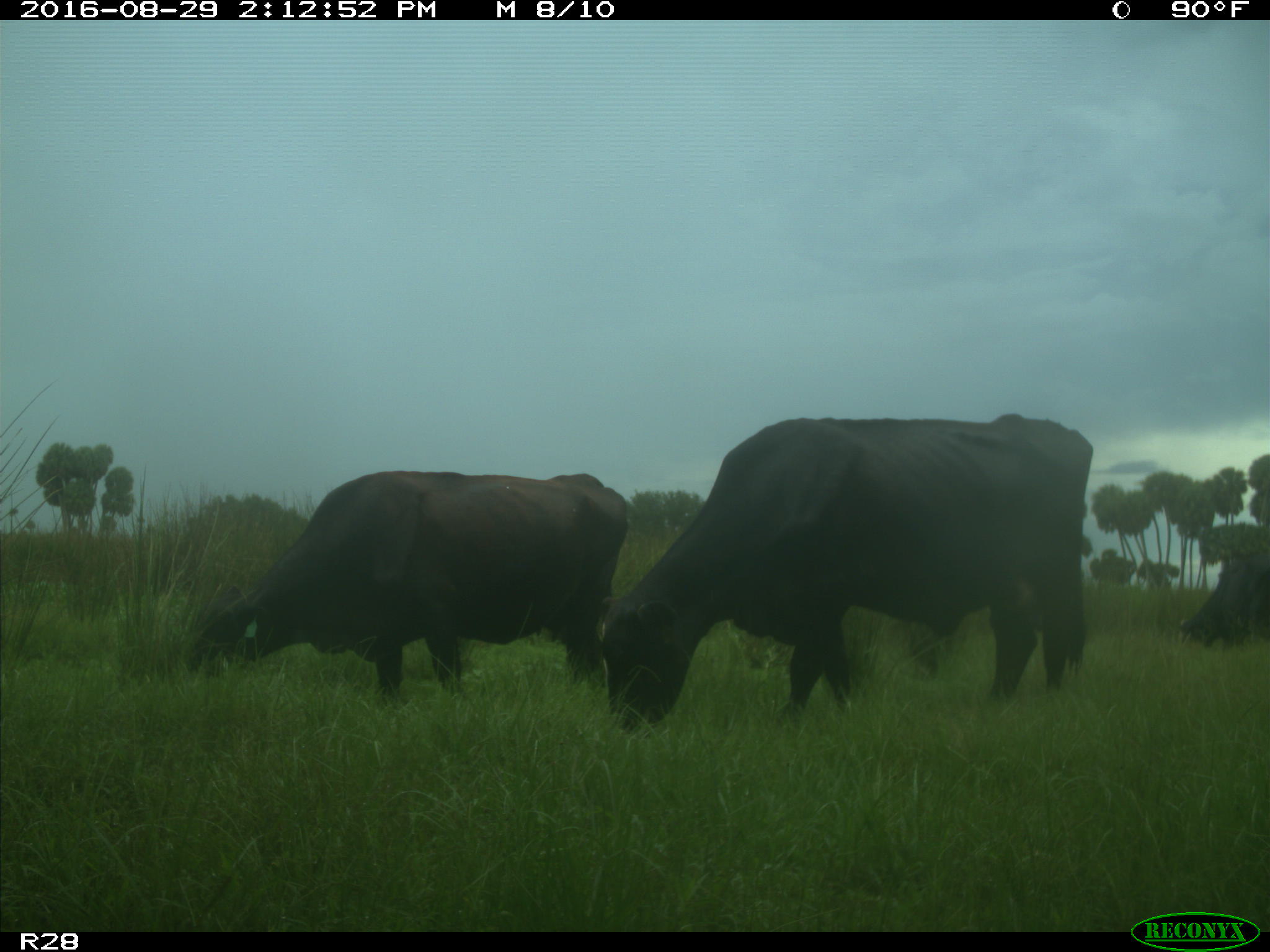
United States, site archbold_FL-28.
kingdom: Animalia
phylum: Chordata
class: Mammalia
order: Artiodactyla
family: Bovidae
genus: Bos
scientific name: Bos taurus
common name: domestic cow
Bos taurus (domestic cow).